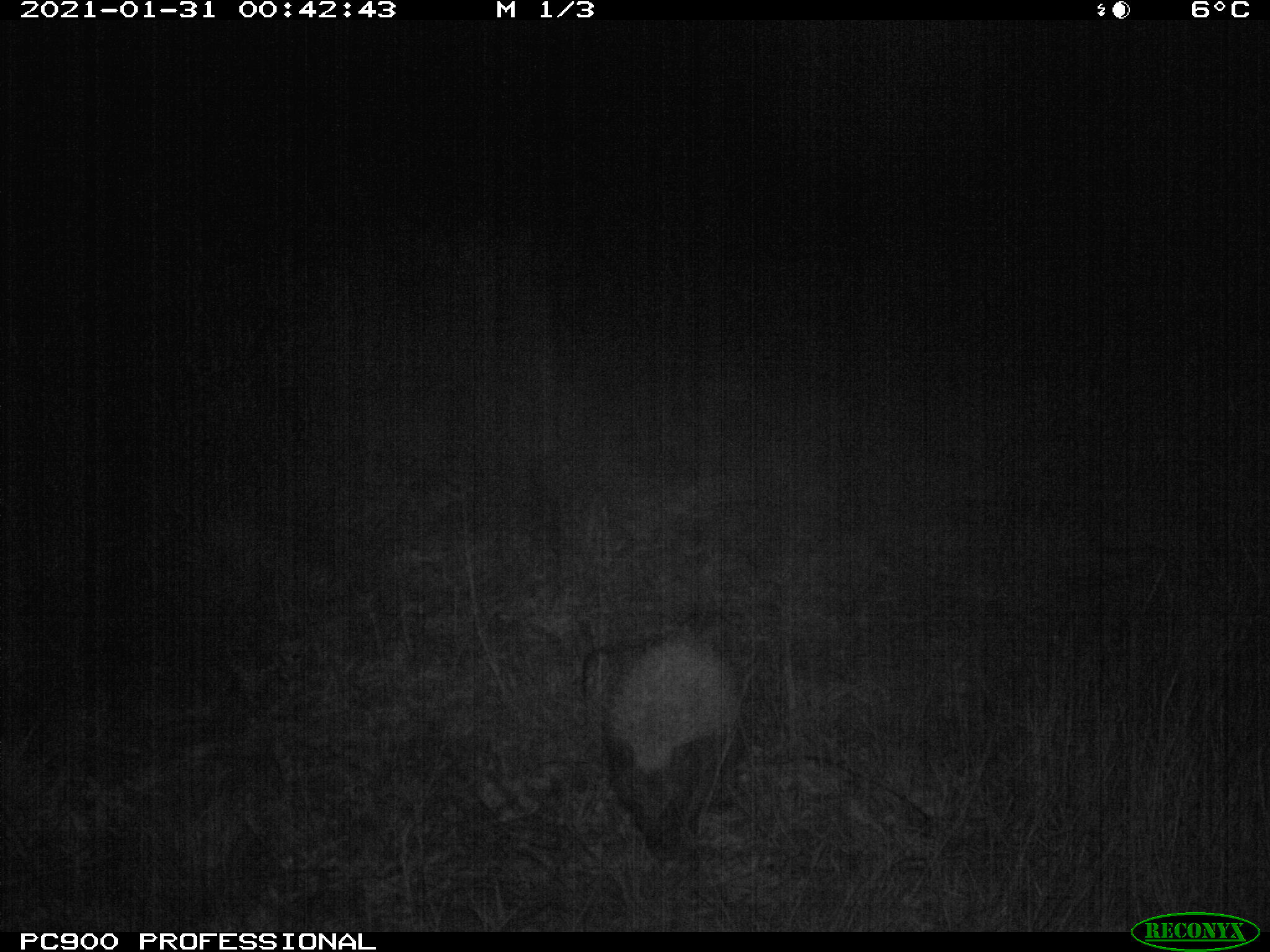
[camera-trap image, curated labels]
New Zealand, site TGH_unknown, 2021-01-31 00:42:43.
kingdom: Animalia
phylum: Chordata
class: Mammalia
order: Eulipotyphla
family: Erinaceidae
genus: Erinaceus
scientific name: Erinaceus europaeus europaeus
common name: european hedgehog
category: hedgehog